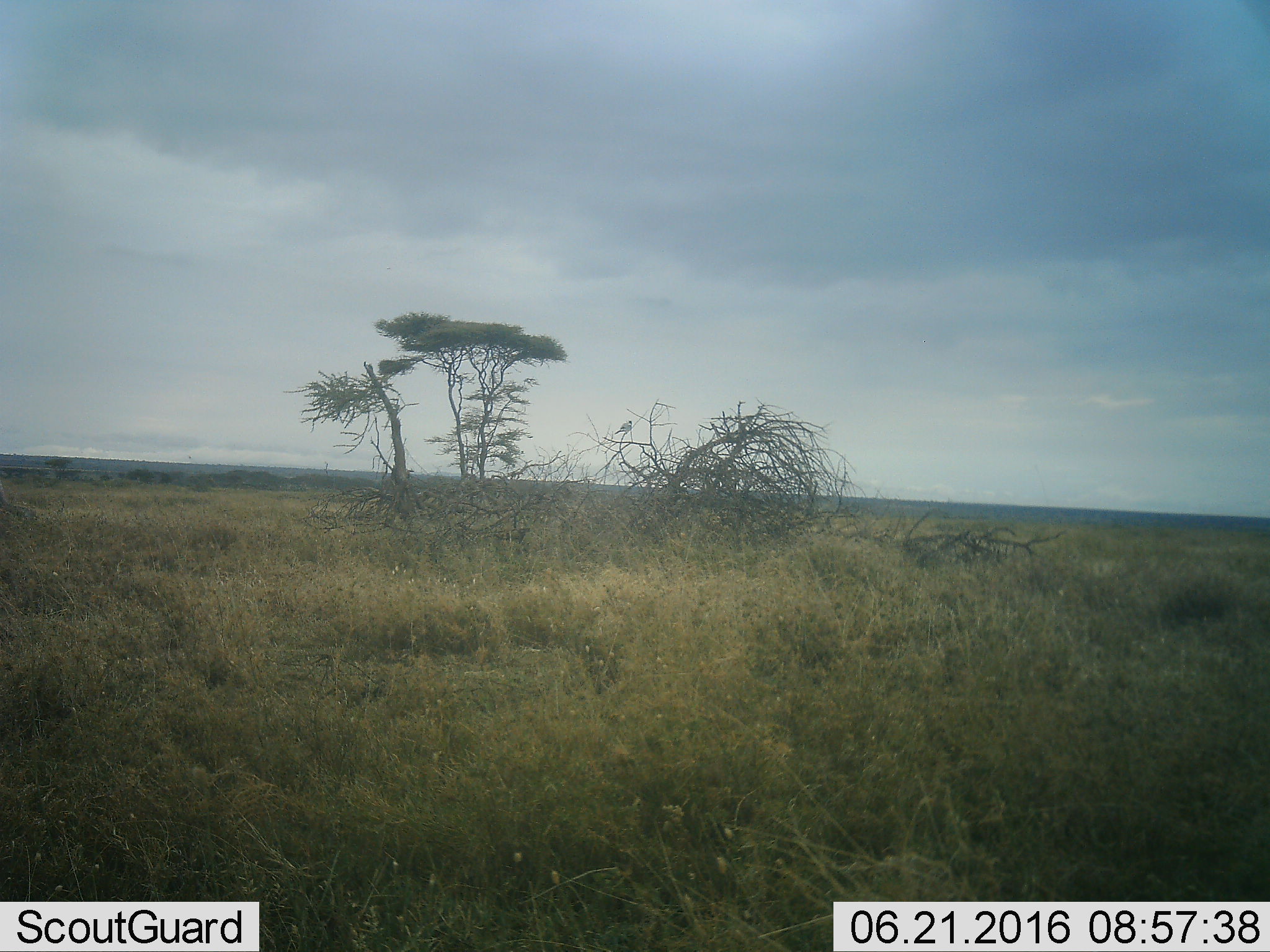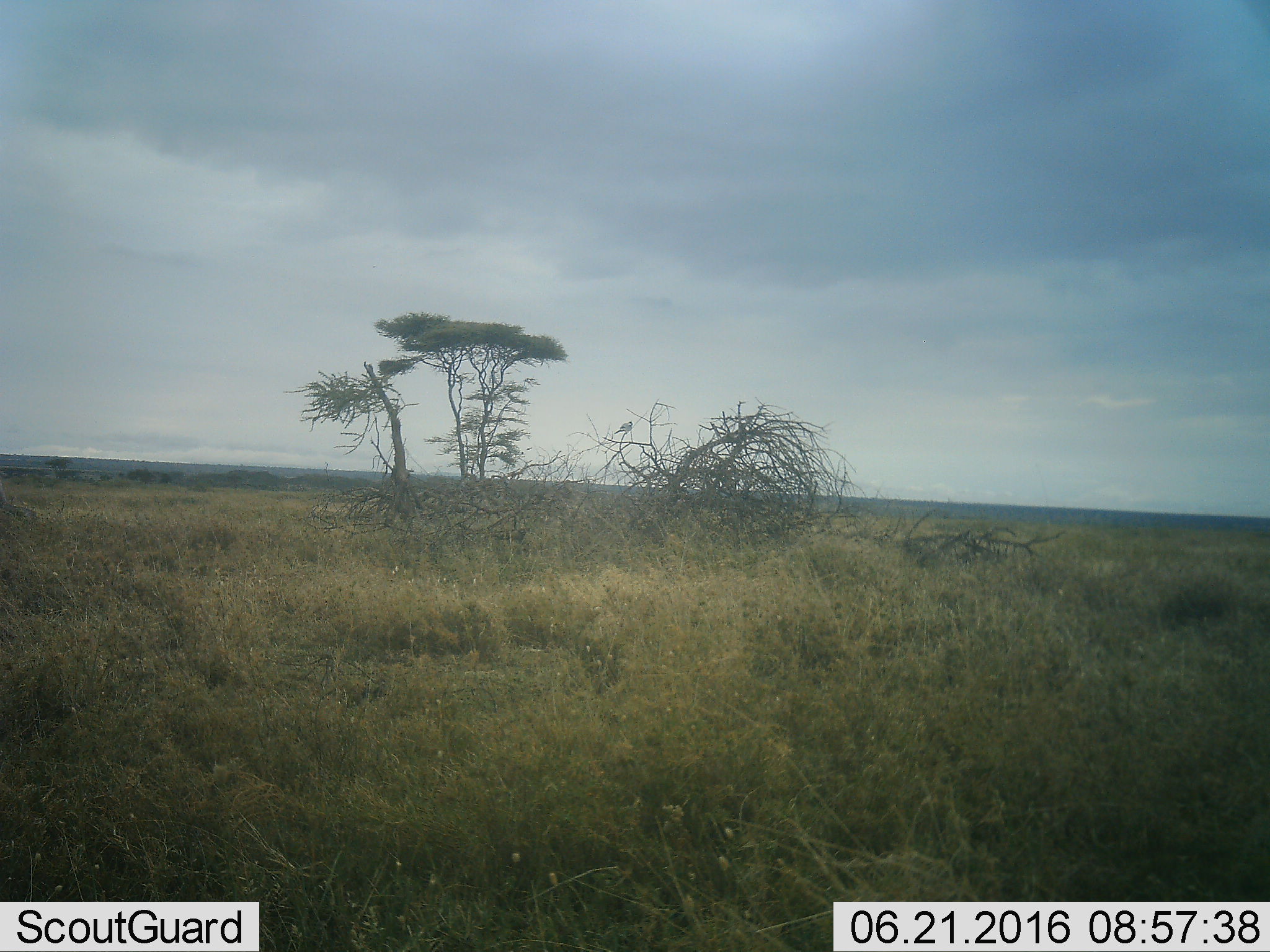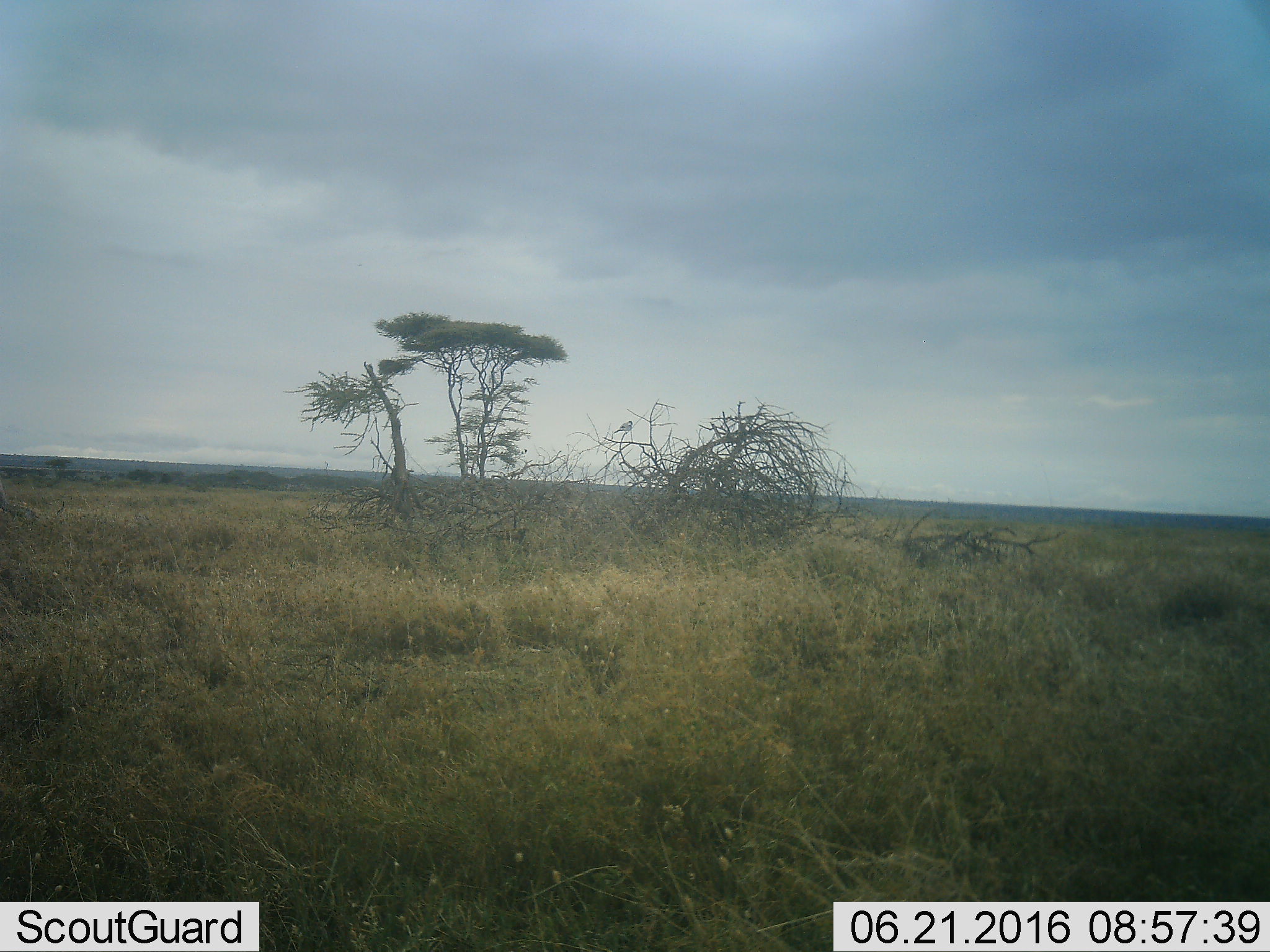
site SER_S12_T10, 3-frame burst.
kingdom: Animalia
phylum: Chordata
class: Aves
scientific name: Aves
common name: bird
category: birdother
Birdother (bird) (Aves), count 1. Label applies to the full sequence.